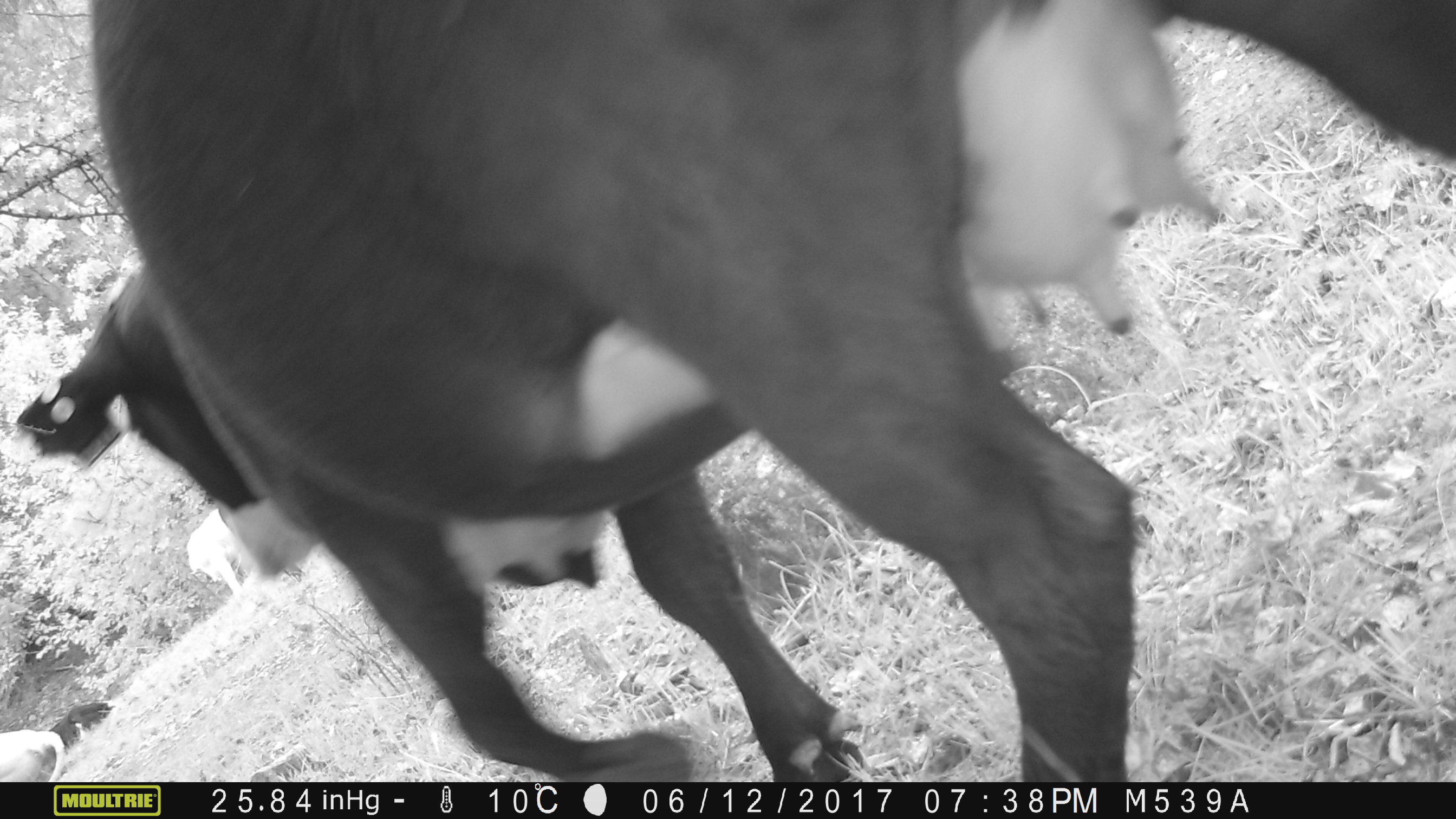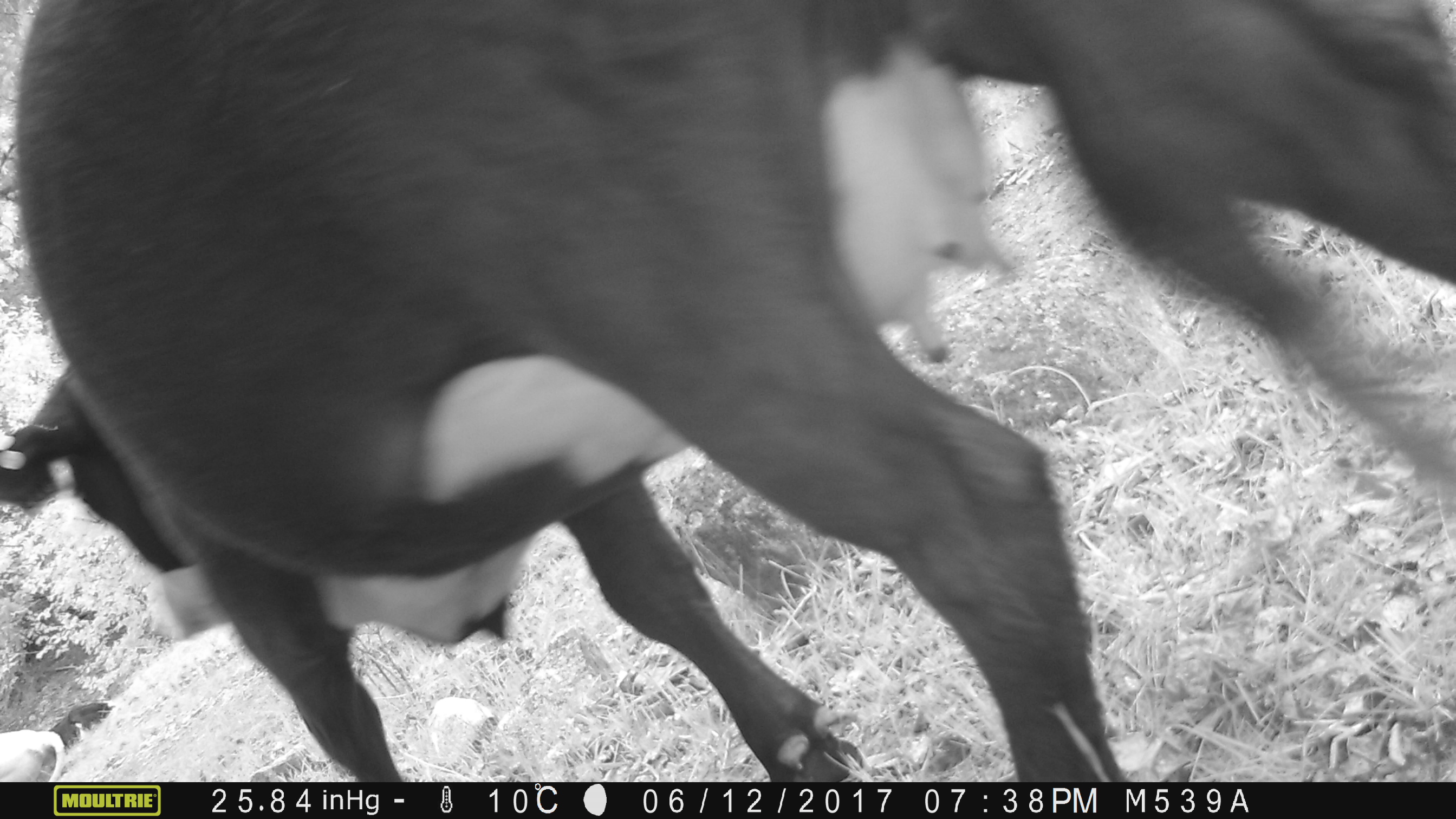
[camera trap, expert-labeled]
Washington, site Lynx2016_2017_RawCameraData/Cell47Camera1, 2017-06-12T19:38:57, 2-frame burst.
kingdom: Animalia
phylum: Chordata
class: Mammalia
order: Artiodactyla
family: Bovidae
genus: Bos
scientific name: Bos taurus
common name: domestic cattle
Domestic cattle (Bos taurus). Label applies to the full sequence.